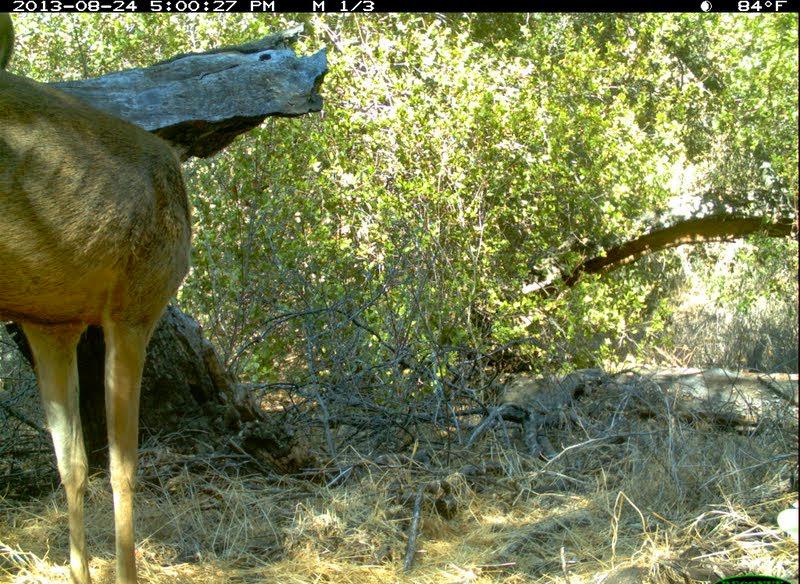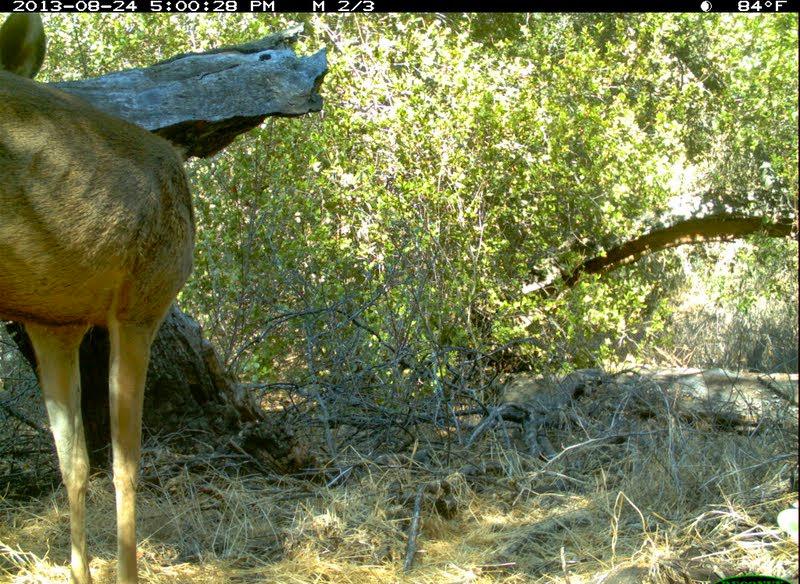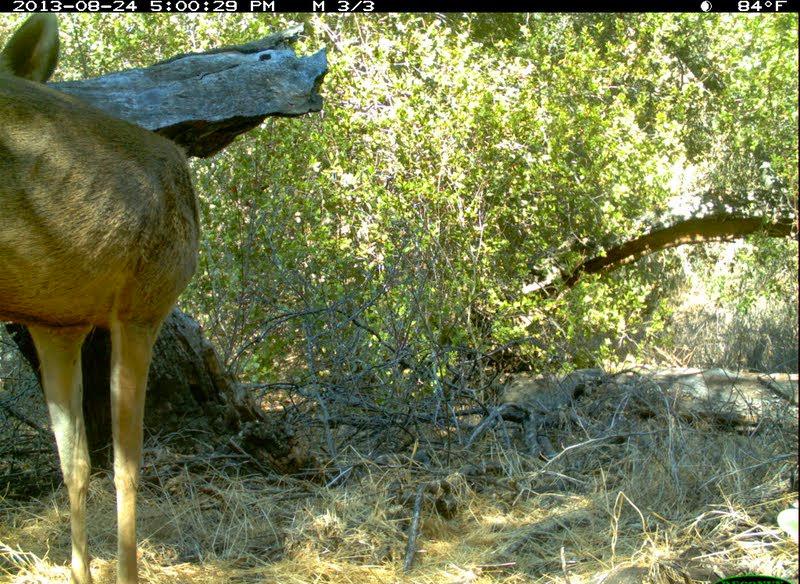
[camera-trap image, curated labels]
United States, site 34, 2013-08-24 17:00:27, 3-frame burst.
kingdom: Animalia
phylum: Chordata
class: Mammalia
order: Artiodactyla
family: Cervidae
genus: Odocoileus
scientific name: Odocoileus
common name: deer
Deer (Odocoileus).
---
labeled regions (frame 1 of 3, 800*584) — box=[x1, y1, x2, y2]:
deer: box=[1, 12, 190, 583]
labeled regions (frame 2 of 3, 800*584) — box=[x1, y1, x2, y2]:
deer: box=[2, 13, 194, 584]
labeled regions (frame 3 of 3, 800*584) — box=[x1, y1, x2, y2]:
deer: box=[1, 15, 196, 584]